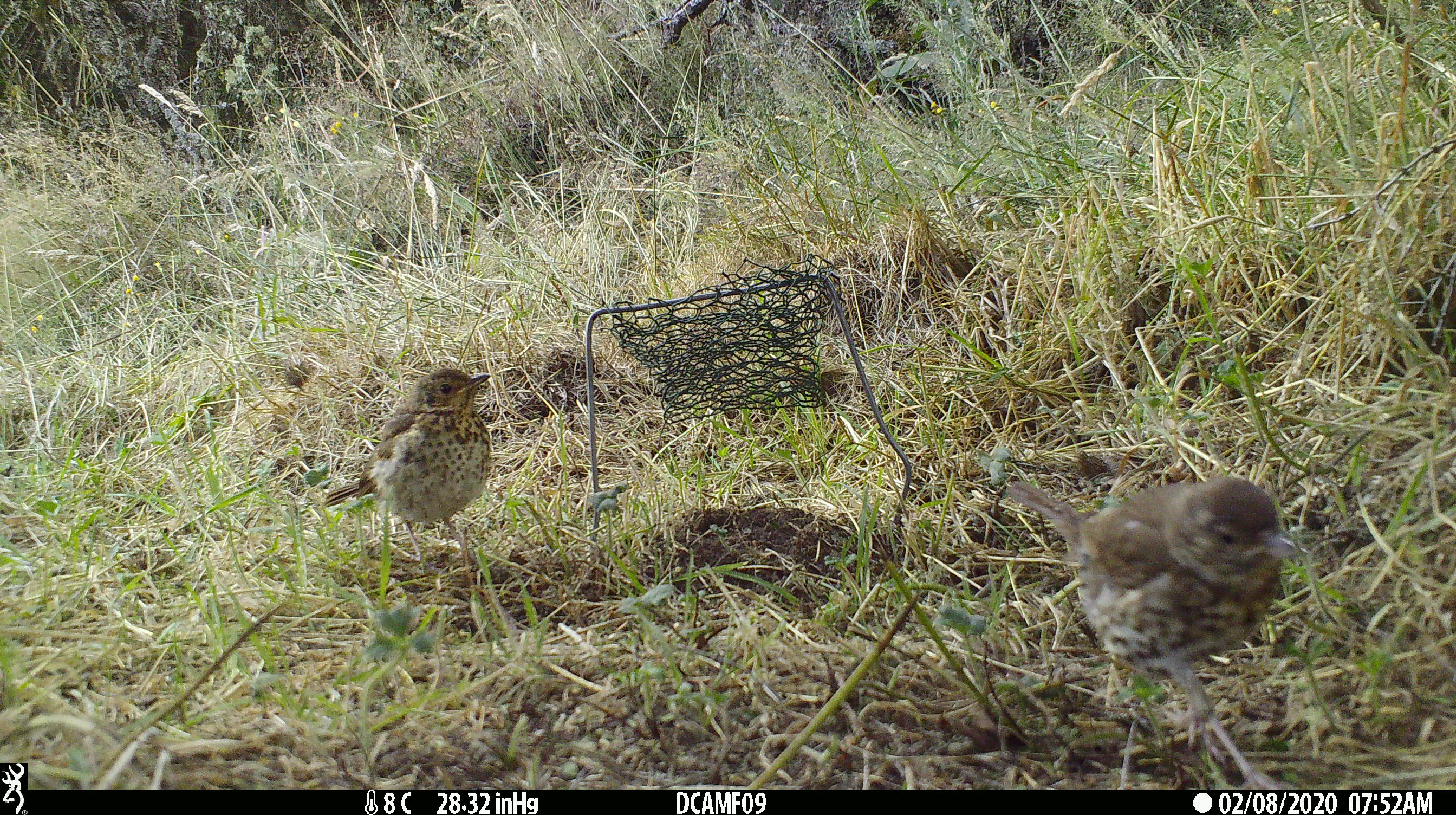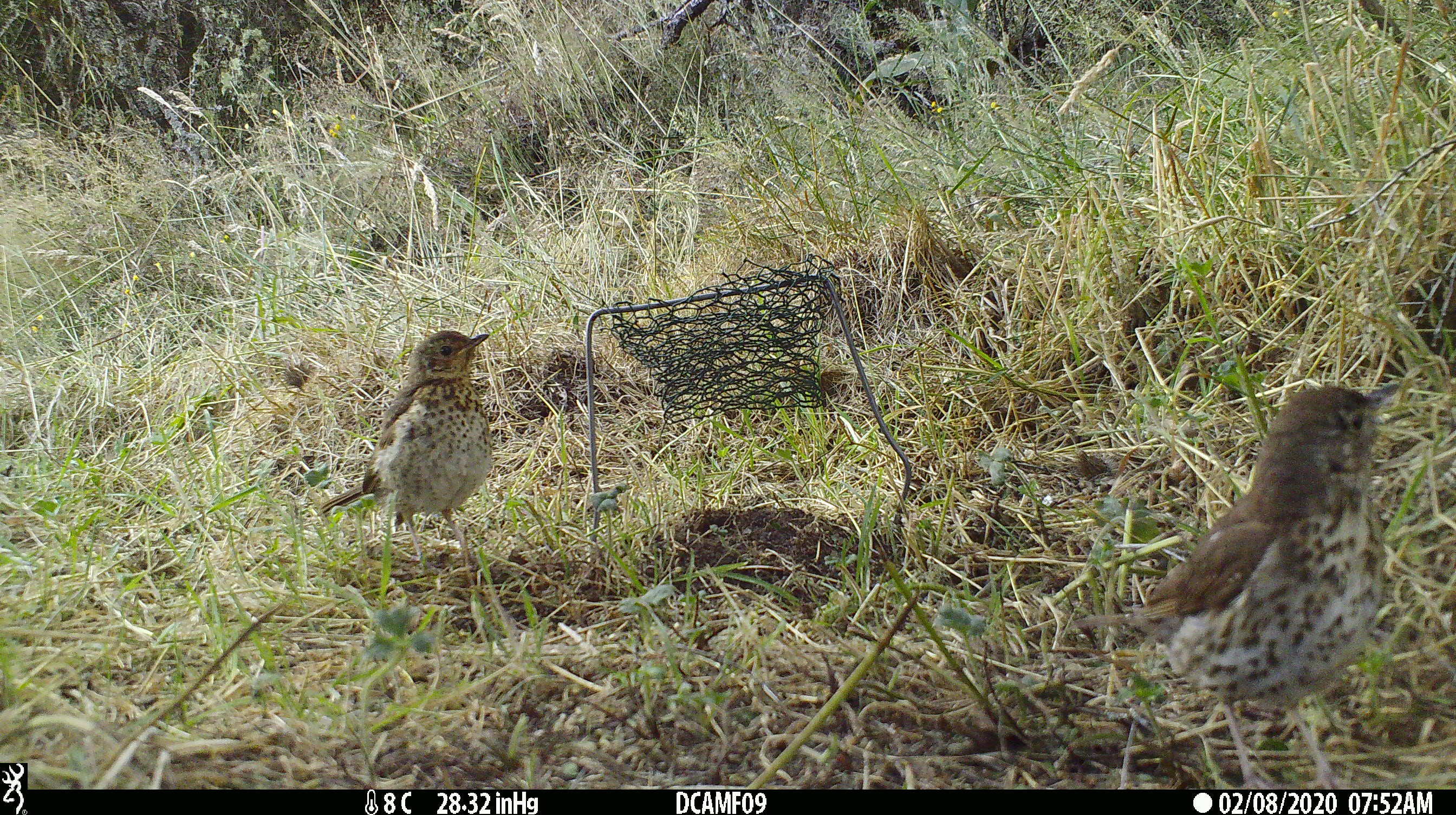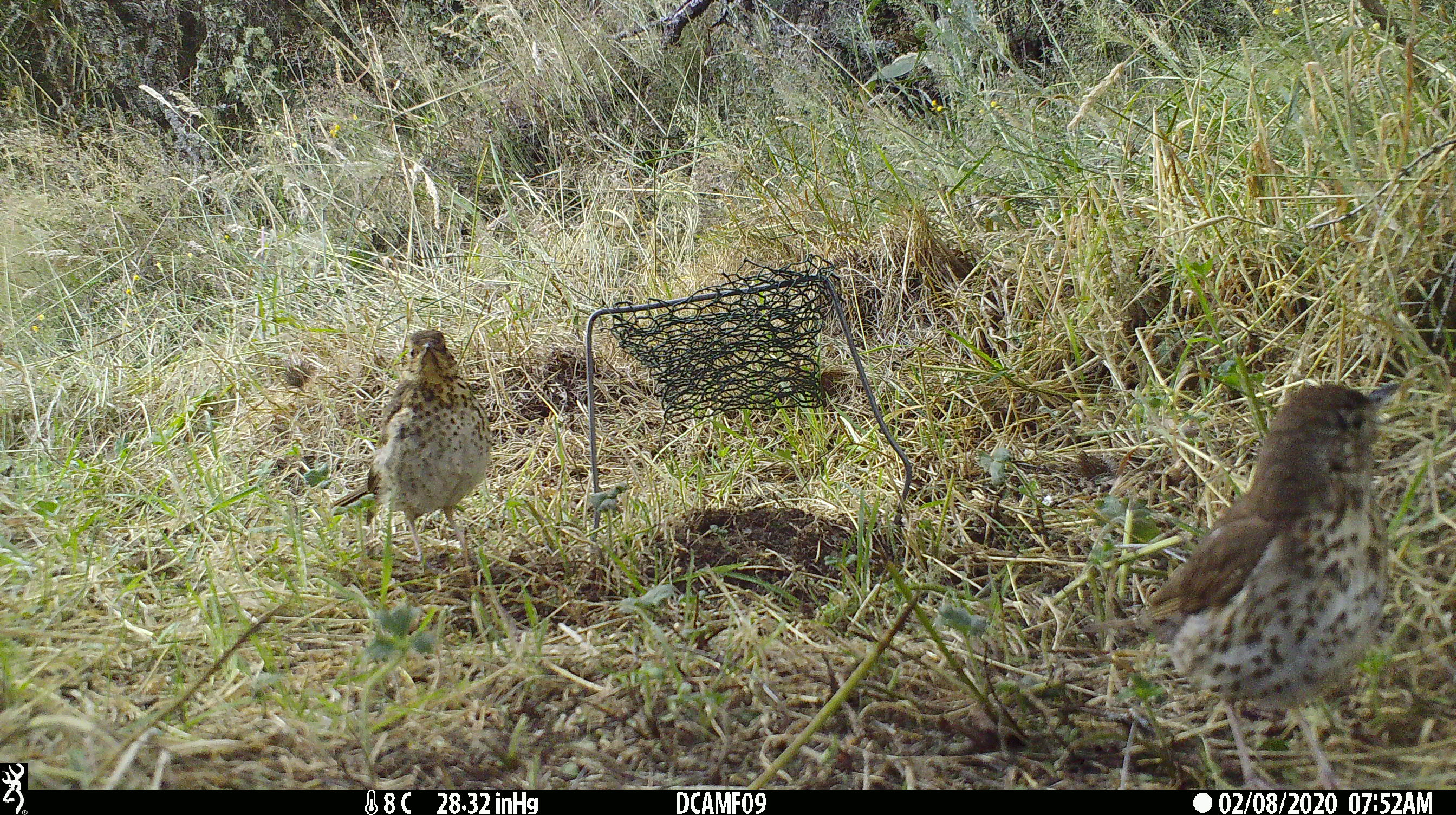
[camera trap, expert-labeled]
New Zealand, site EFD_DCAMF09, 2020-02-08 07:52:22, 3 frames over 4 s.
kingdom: Animalia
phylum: Chordata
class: Aves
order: Passeriformes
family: Turdidae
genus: Turdus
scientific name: Turdus philomelos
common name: song thrush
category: thrush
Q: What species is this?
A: Thrush (song thrush) (Turdus philomelos).